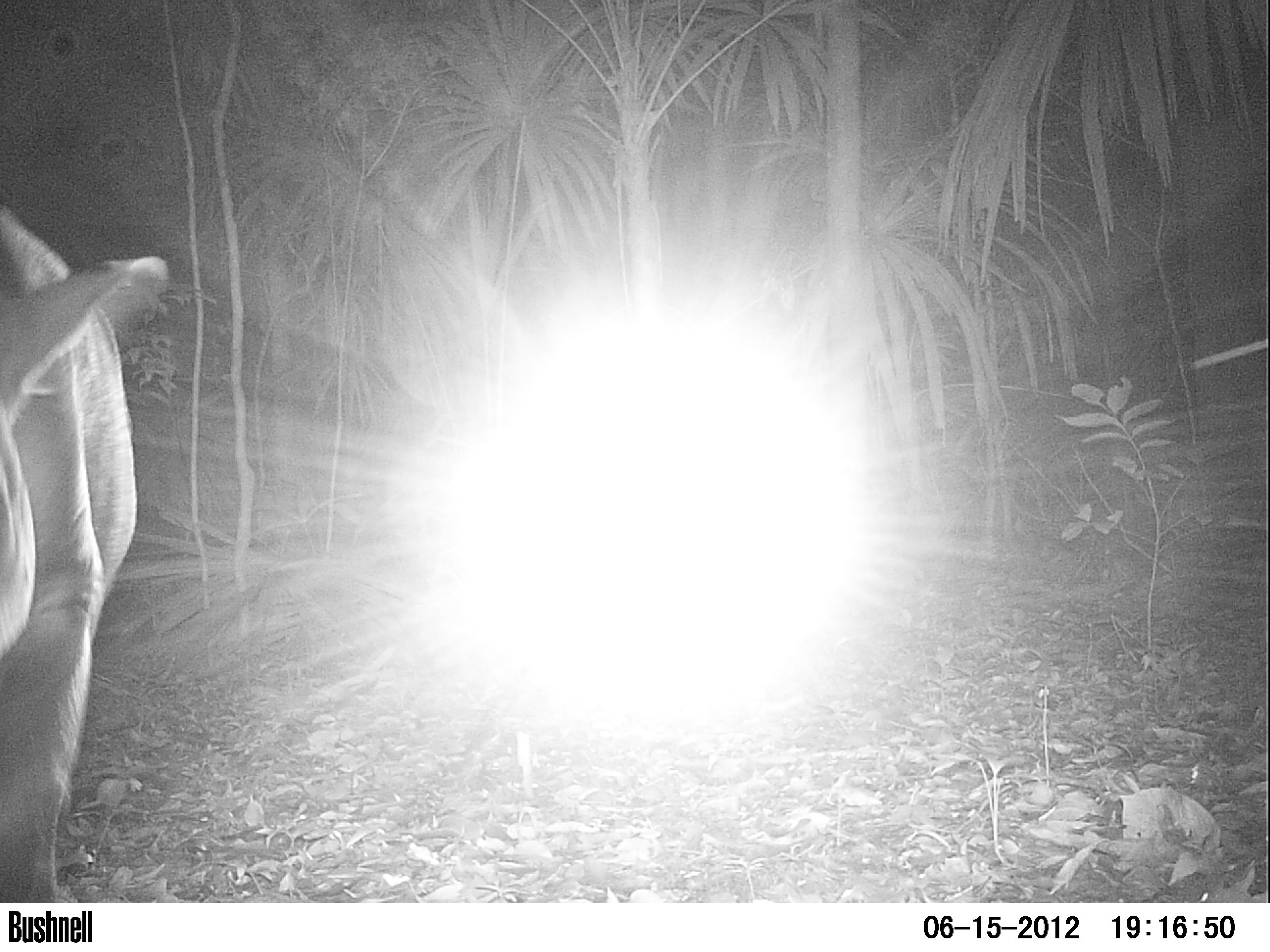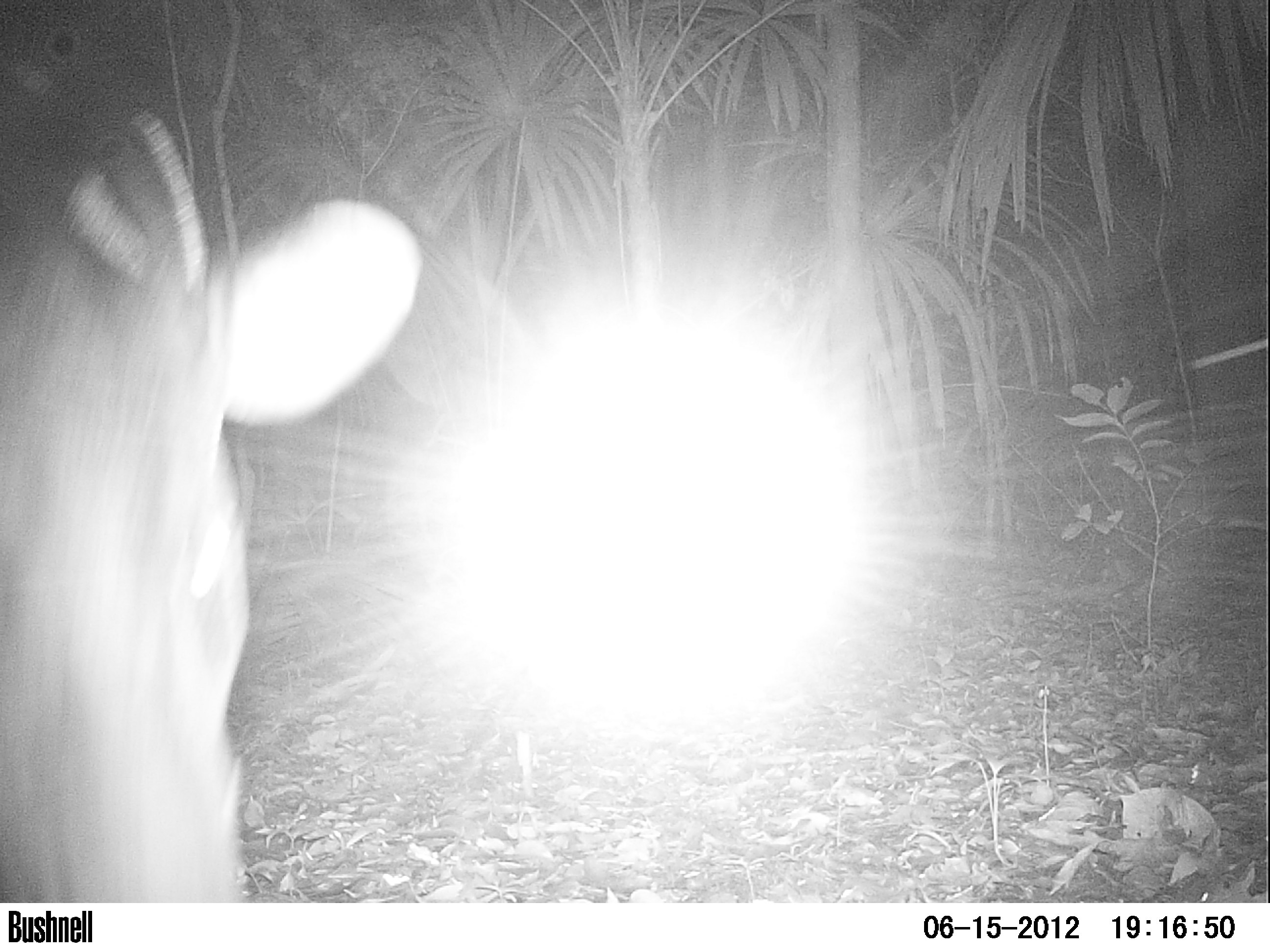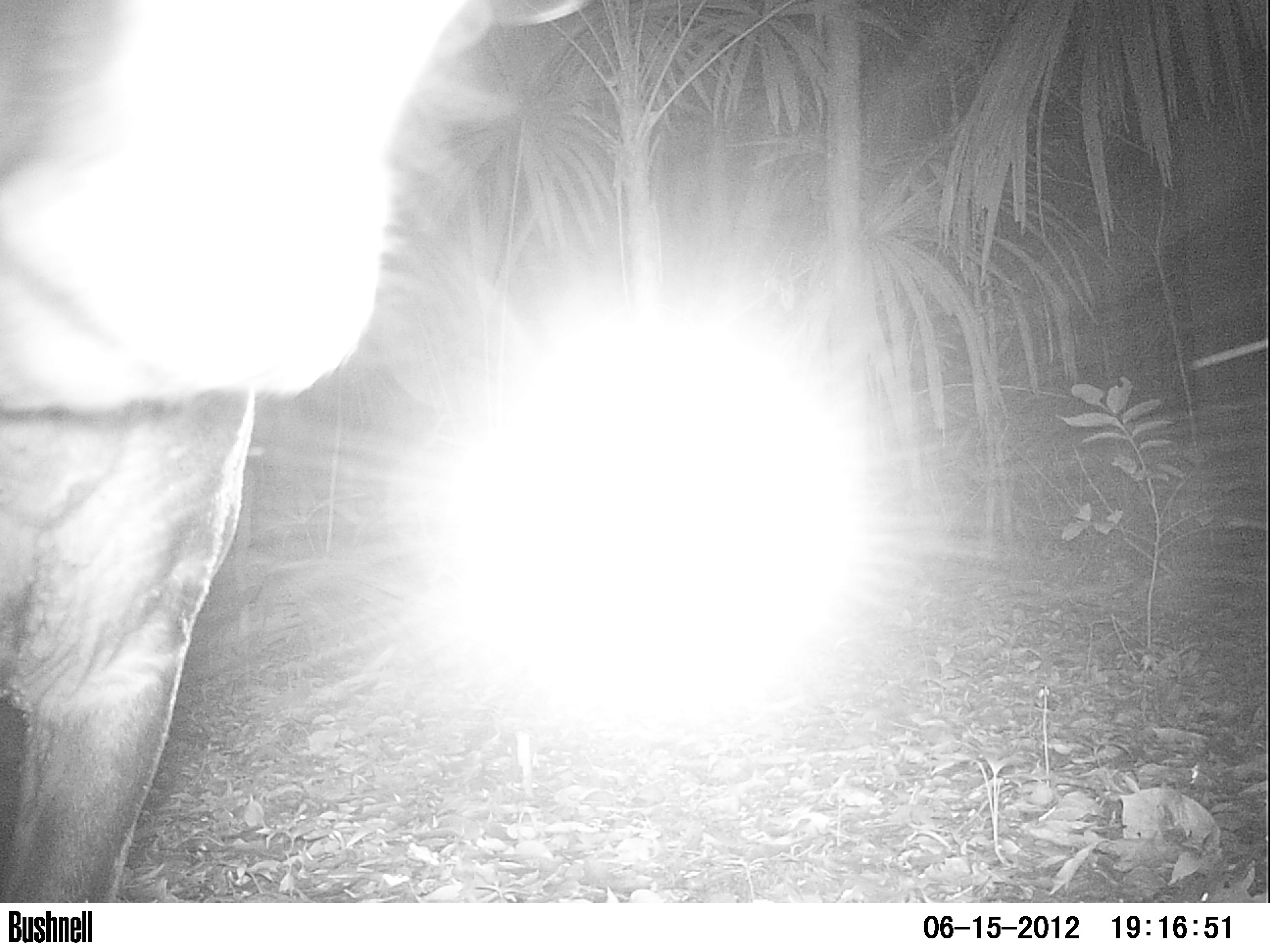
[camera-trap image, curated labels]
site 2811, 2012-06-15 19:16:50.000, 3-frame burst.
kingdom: Animalia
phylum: Chordata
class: Mammalia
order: Perissodactyla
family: Tapiridae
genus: Tapirus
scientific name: Tapirus bairdii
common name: baird's tapir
Tapirus bairdii (baird's tapir), count 1, age adult.